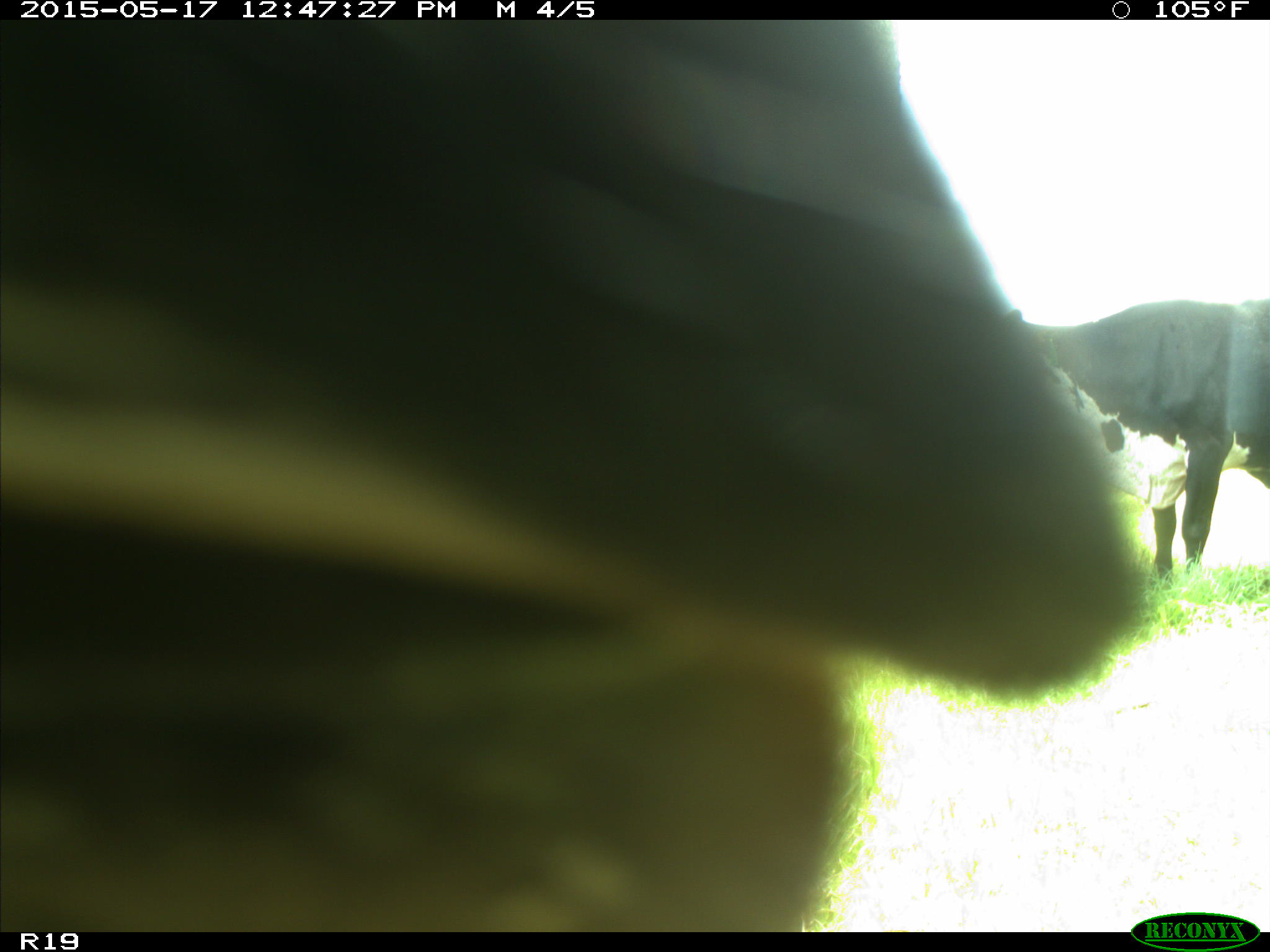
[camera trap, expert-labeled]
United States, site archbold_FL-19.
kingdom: Animalia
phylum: Chordata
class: Mammalia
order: Artiodactyla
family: Bovidae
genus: Bos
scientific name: Bos taurus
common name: domestic cow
Bos taurus (domestic cow).